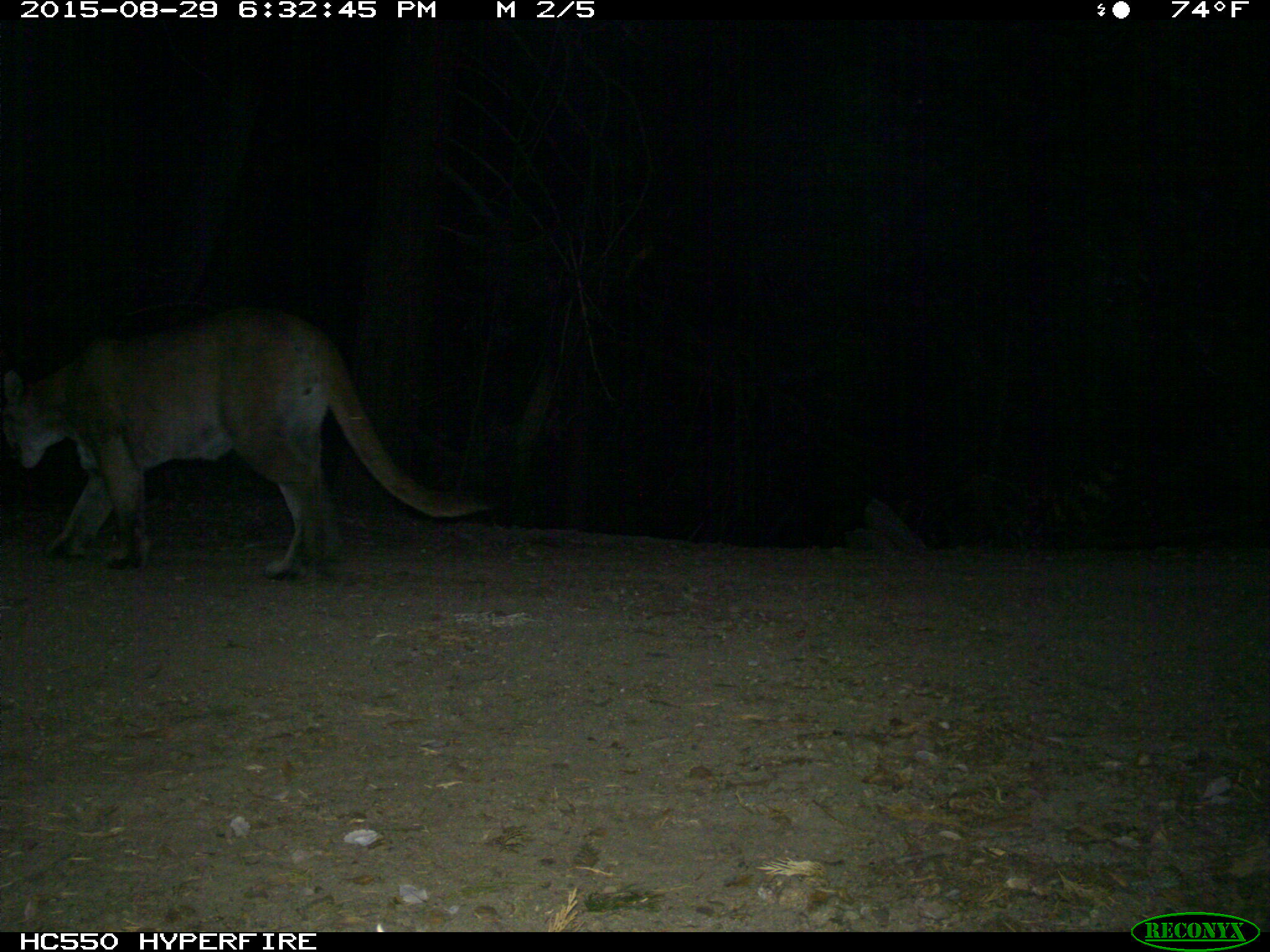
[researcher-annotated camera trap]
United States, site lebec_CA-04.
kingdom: Animalia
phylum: Chordata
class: Mammalia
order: Carnivora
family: Felidae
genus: Puma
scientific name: Puma concolor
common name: mountain lion